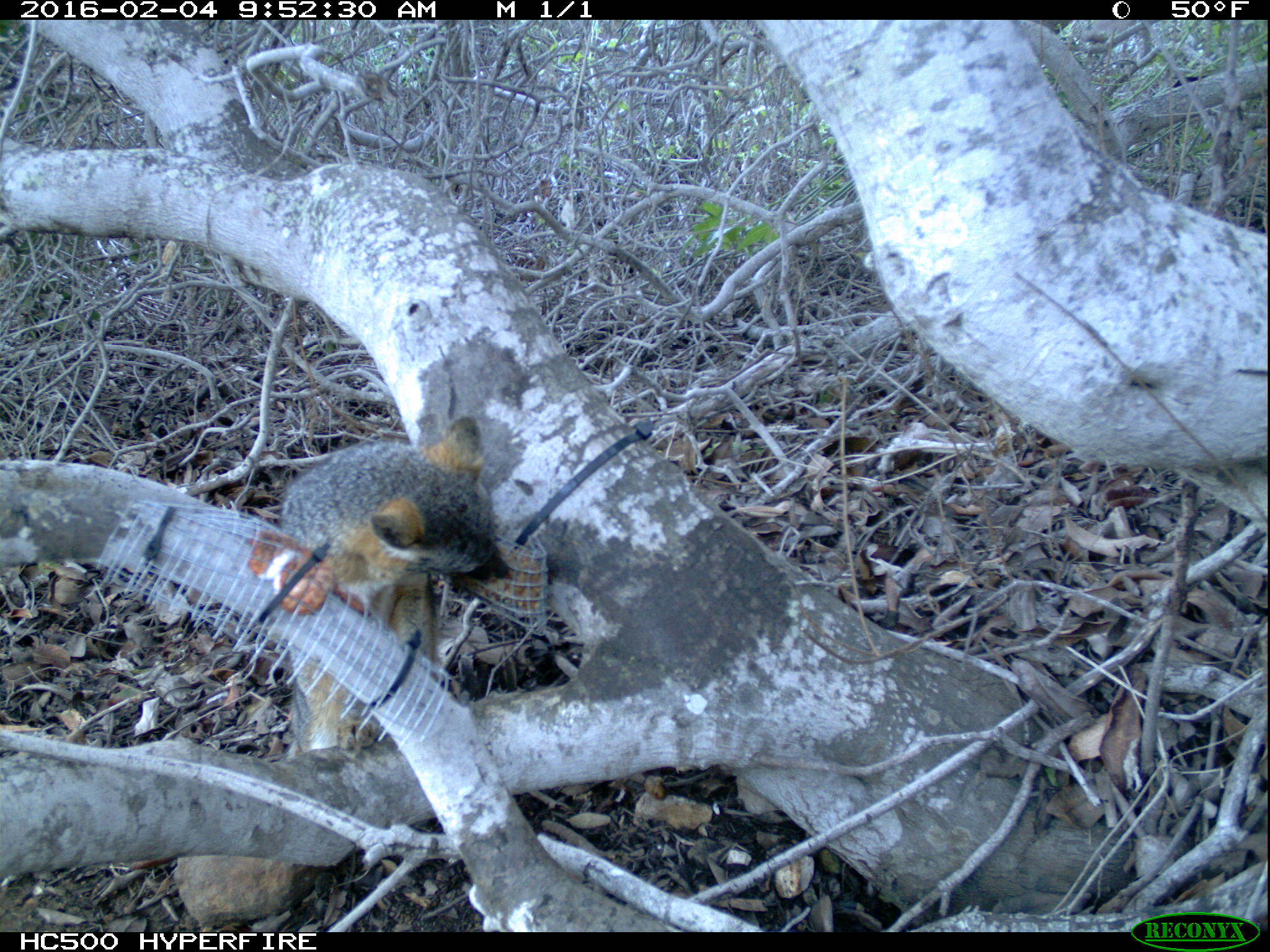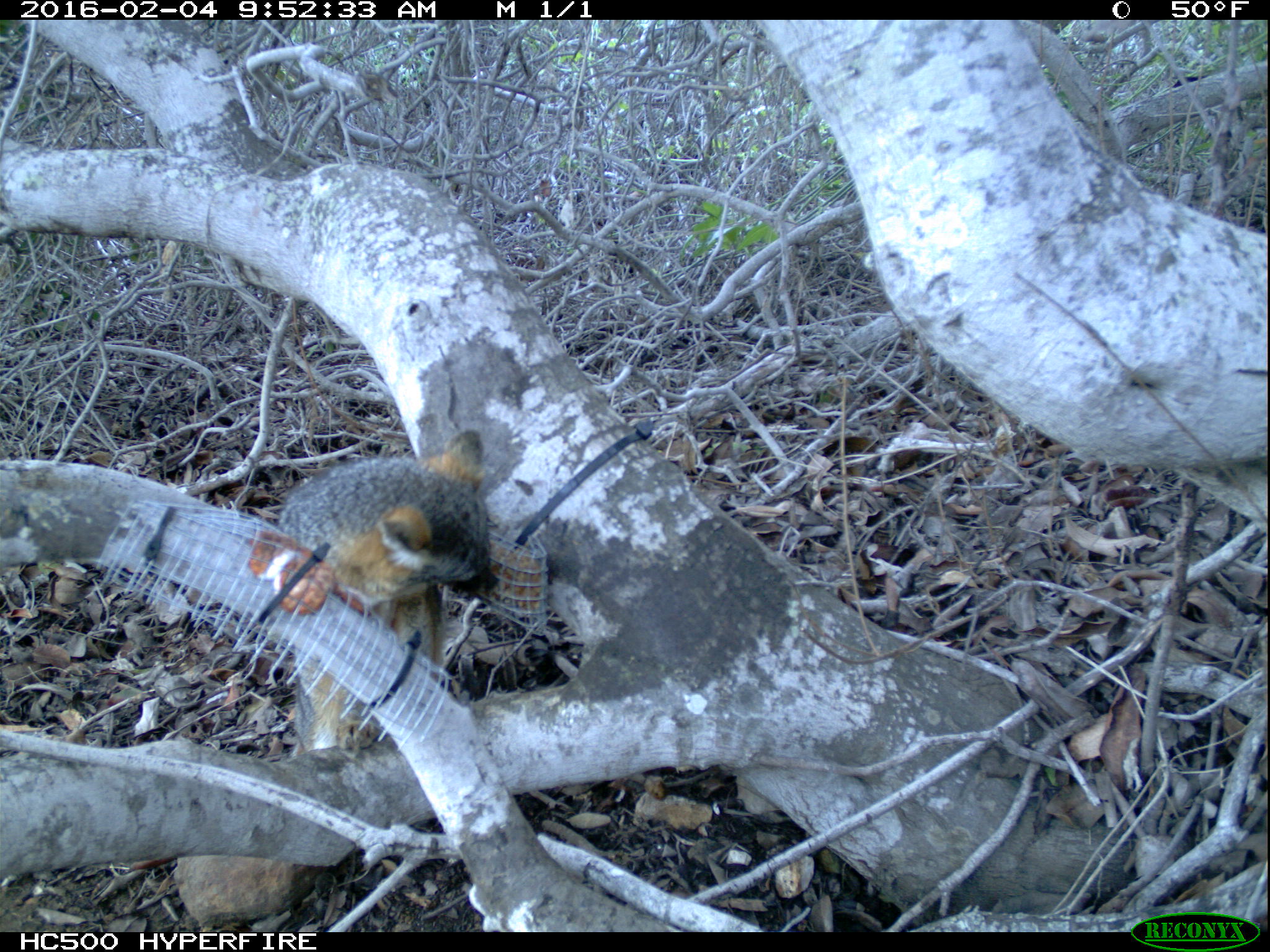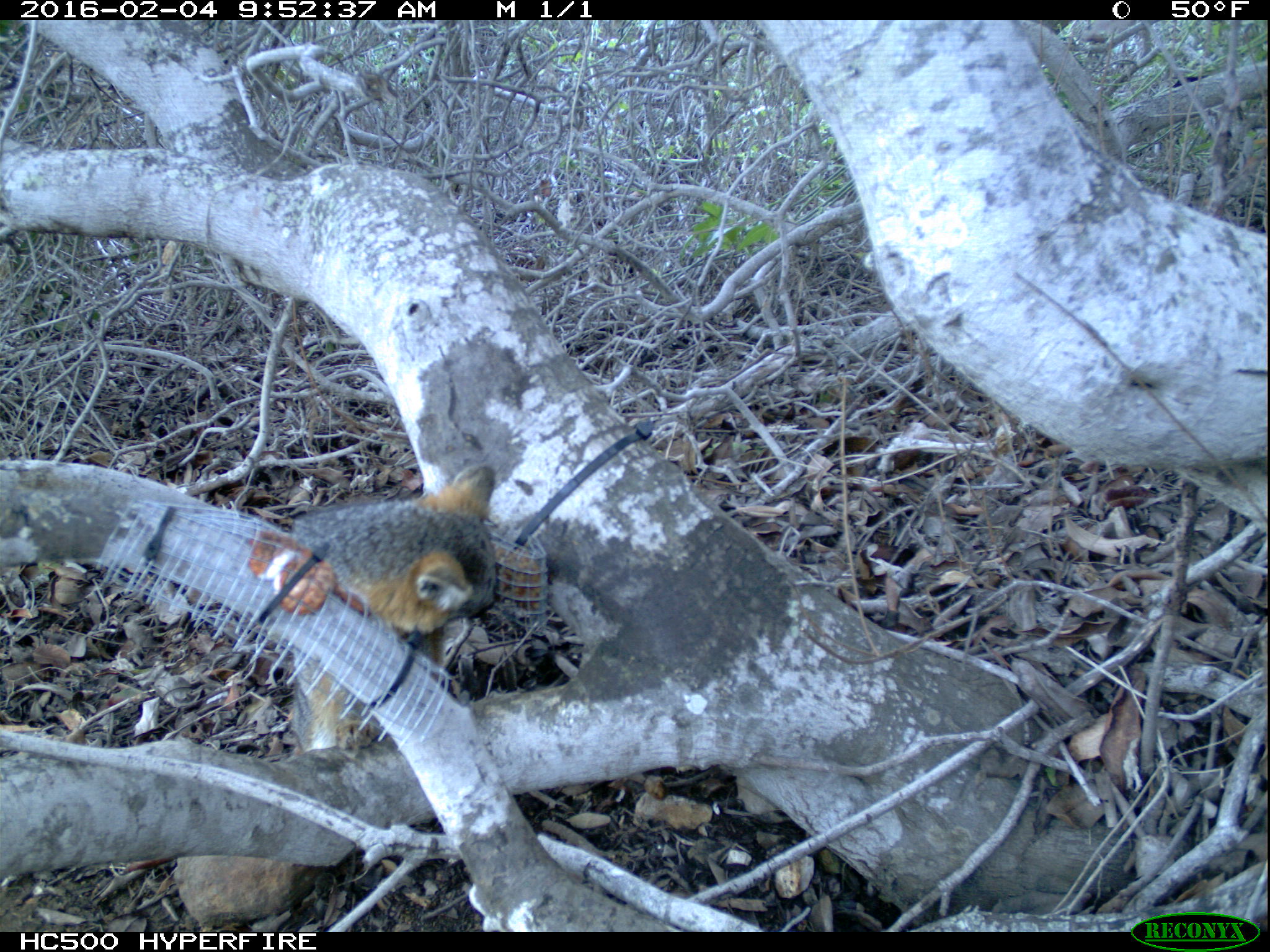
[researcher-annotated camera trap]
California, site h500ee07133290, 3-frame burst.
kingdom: Animalia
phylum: Chordata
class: Aves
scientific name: Aves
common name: bird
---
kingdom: Animalia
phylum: Chordata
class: Mammalia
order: Carnivora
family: Canidae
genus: Urocyon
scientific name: Urocyon littoralis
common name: island fox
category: fox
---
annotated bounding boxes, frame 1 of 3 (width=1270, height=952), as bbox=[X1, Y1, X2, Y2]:
bird: bbox=[265, 417, 507, 757]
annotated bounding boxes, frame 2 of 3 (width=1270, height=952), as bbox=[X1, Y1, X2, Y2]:
fox: bbox=[277, 430, 499, 758]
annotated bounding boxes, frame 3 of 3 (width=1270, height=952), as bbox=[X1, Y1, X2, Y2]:
fox: bbox=[288, 464, 499, 753]